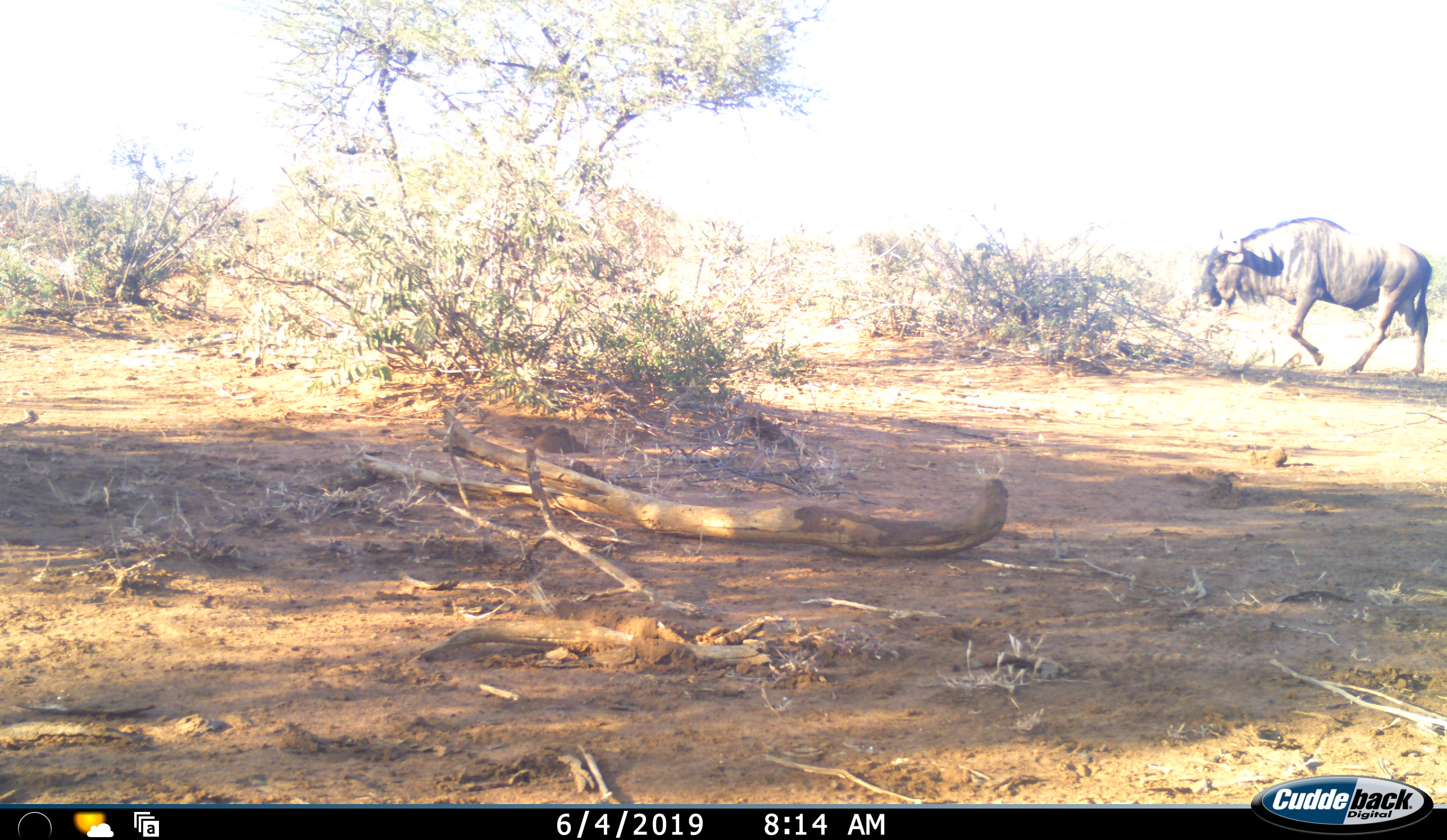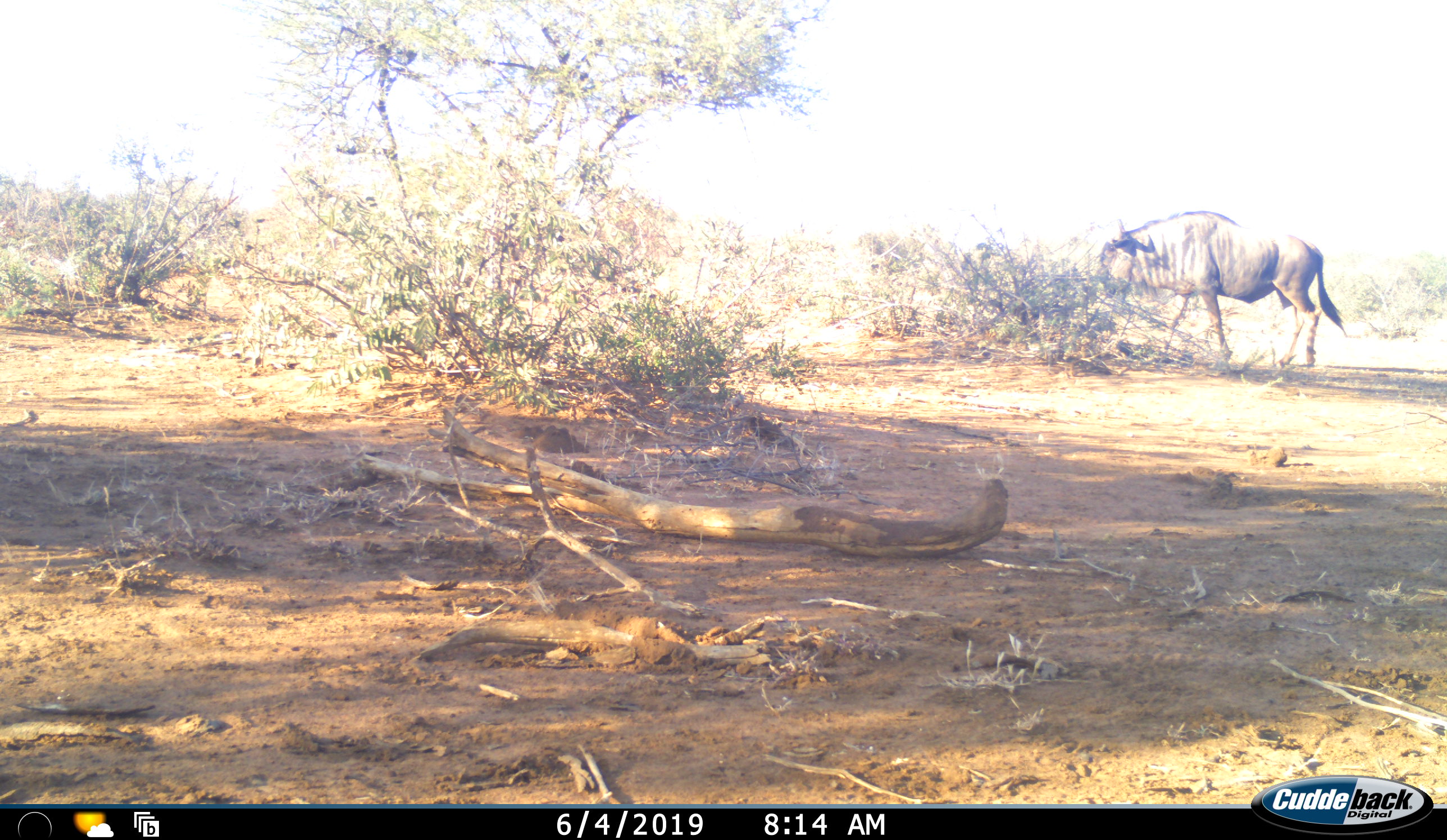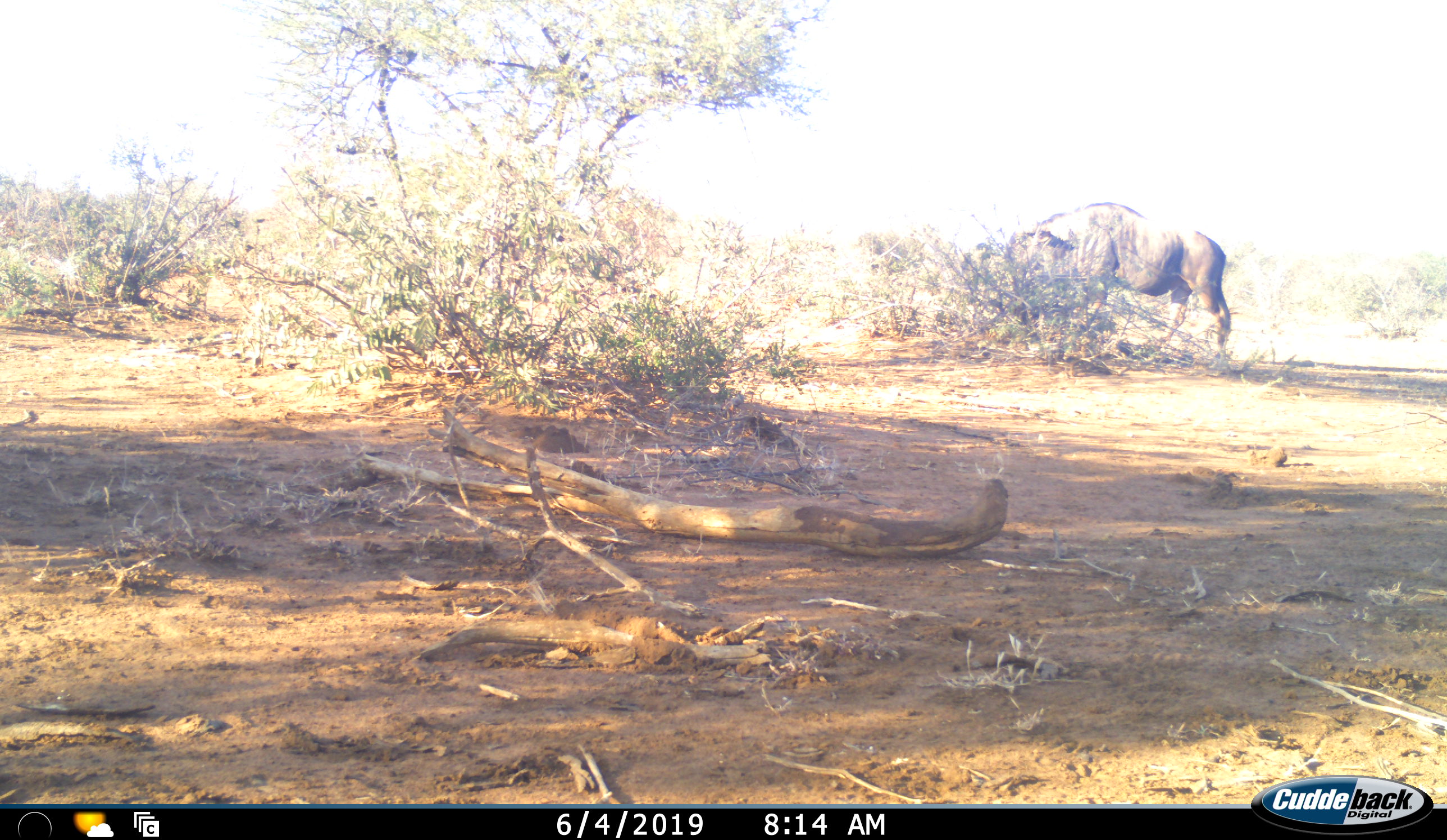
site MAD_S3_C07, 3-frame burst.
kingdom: Animalia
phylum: Chordata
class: Mammalia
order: Artiodactyla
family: Bovidae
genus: Connochaetes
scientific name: Connochaetes taurinus taurinus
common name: blue wildebeest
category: wildebeestblue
Wildebeestblue (blue wildebeest) (Connochaetes taurinus taurinus), count 1. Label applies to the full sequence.